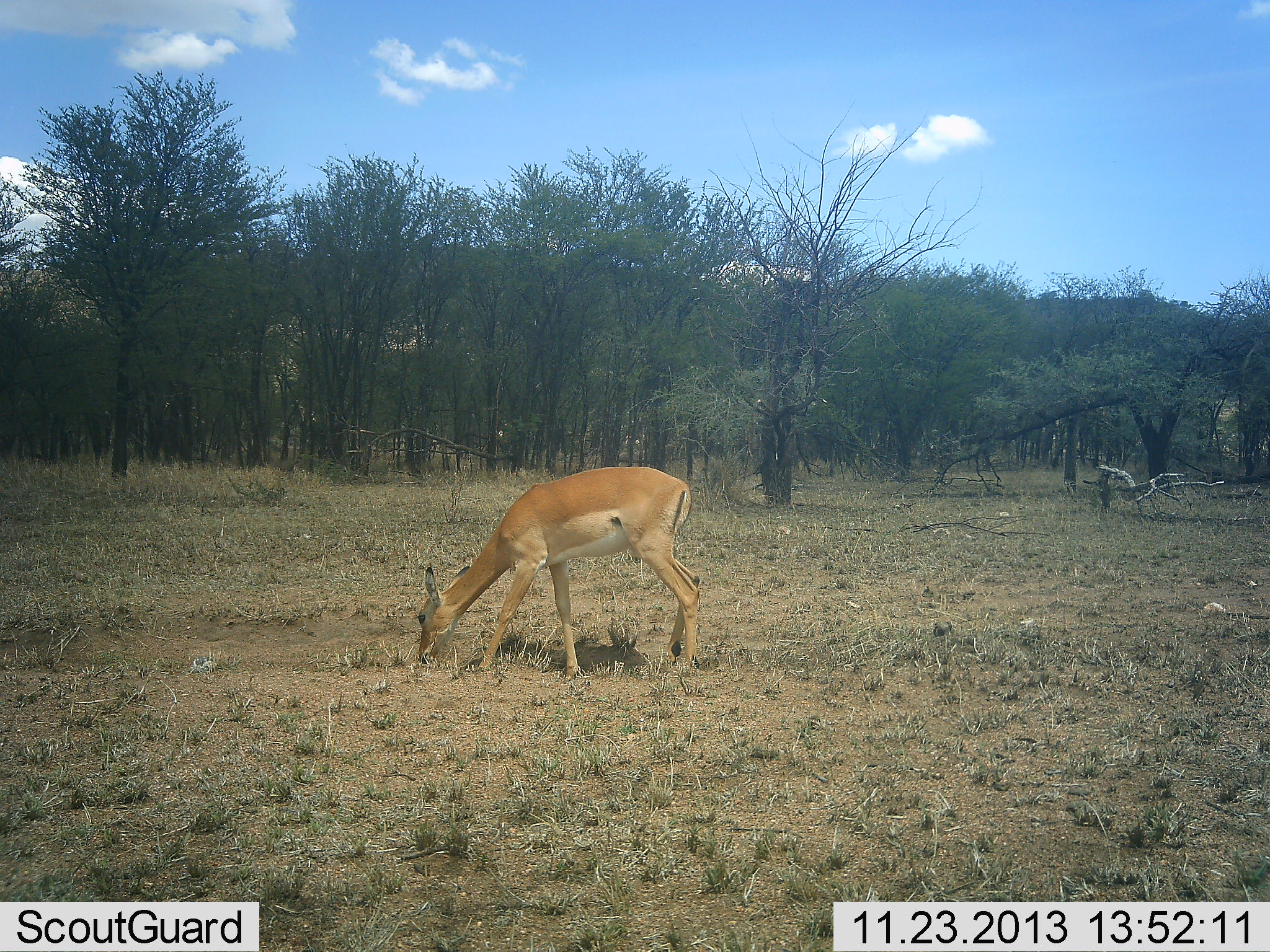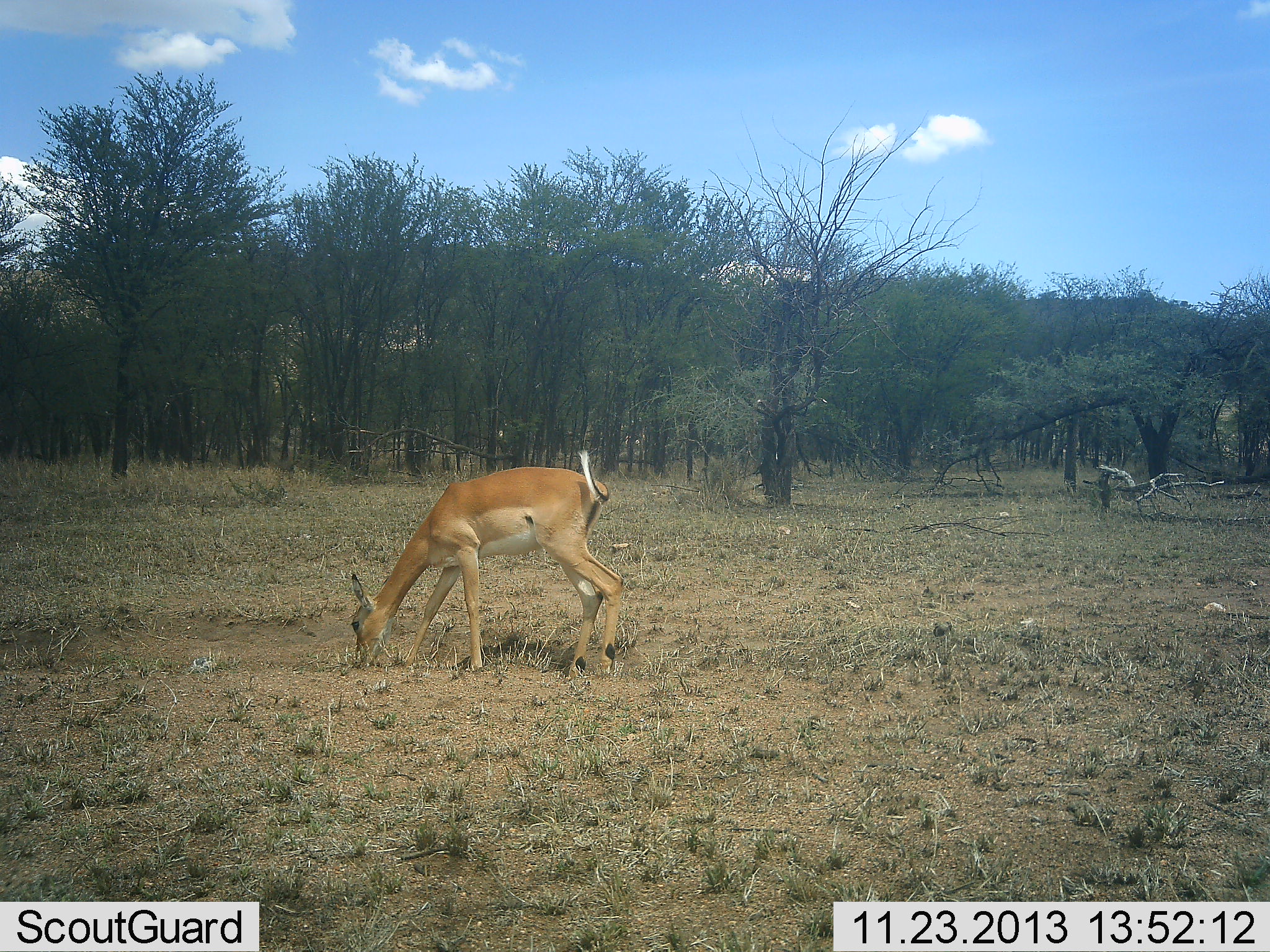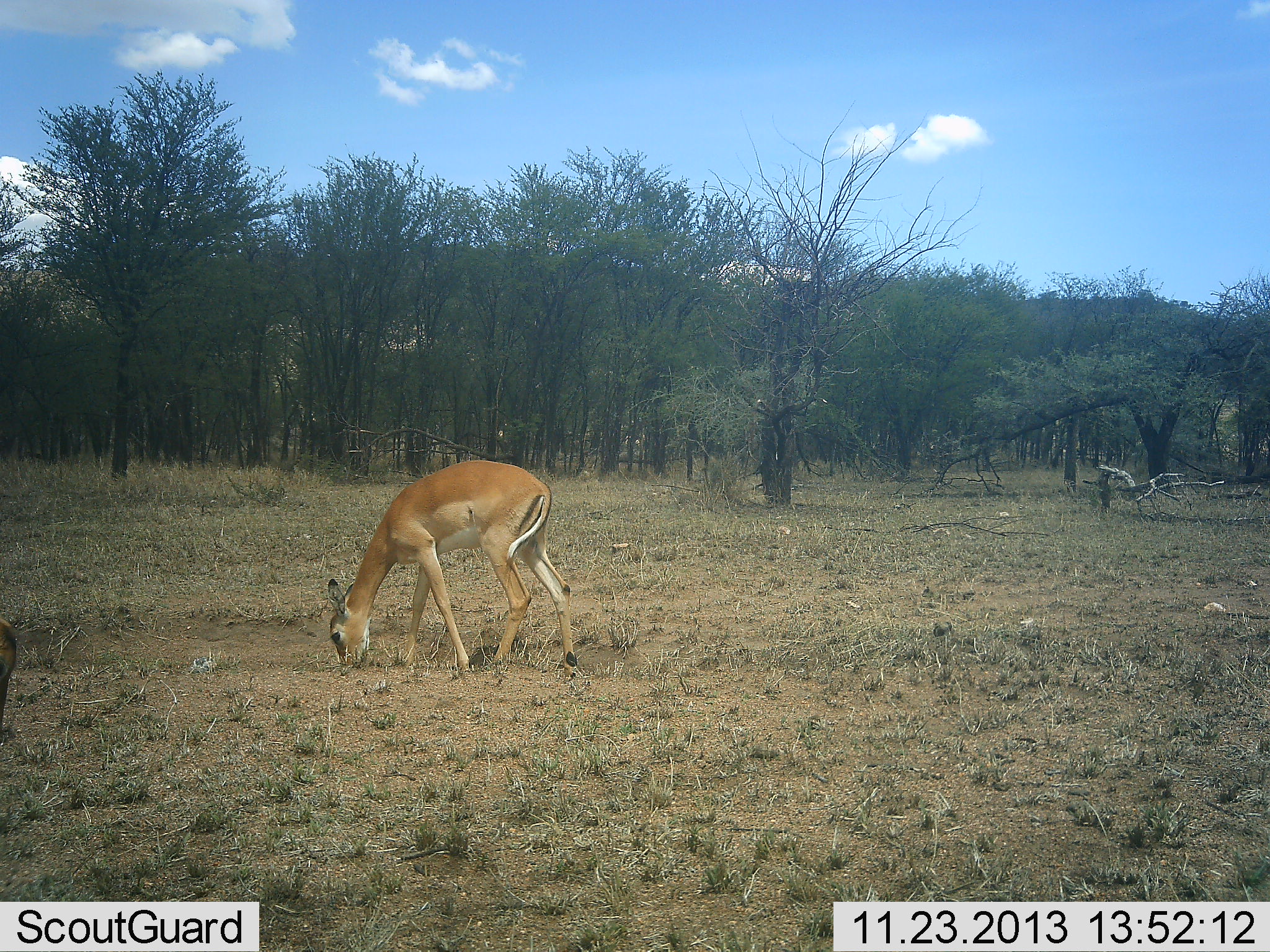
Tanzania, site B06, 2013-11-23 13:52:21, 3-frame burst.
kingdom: Animalia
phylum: Chordata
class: Mammalia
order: Artiodactyla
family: Bovidae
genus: Nanger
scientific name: Nanger granti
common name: grant's gazelle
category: gazellegrants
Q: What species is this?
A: Gazellegrants (grant's gazelle) (Nanger granti).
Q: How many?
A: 1.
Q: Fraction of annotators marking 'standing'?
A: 30%.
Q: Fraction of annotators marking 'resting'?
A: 10%.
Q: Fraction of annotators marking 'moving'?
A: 0%.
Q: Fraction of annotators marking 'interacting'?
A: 0%.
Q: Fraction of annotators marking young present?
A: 0%.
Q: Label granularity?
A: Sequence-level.